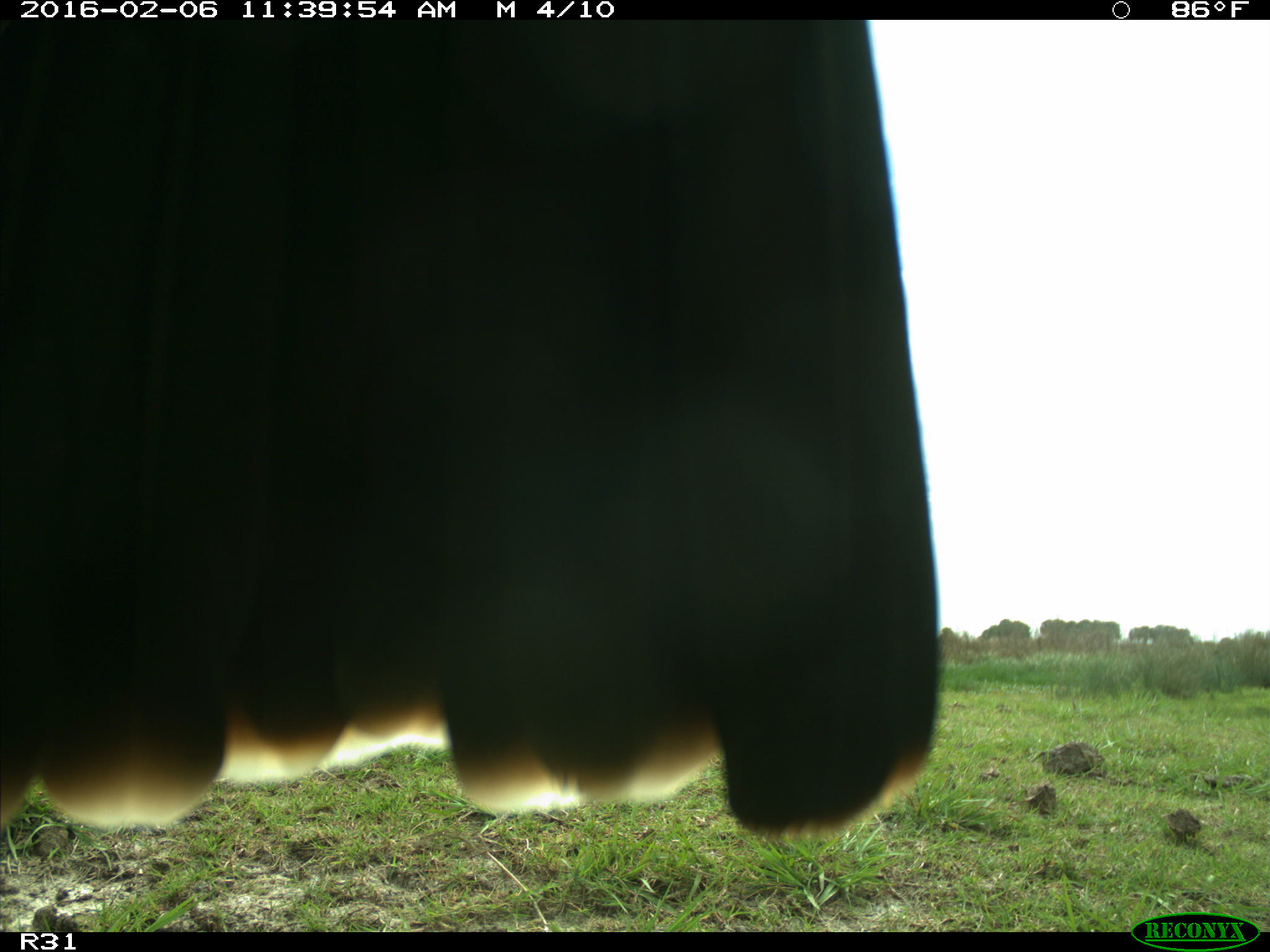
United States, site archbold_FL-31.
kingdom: Animalia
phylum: Chordata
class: Aves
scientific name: Aves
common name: birds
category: unidentified bird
Unidentified bird (birds) (Aves).